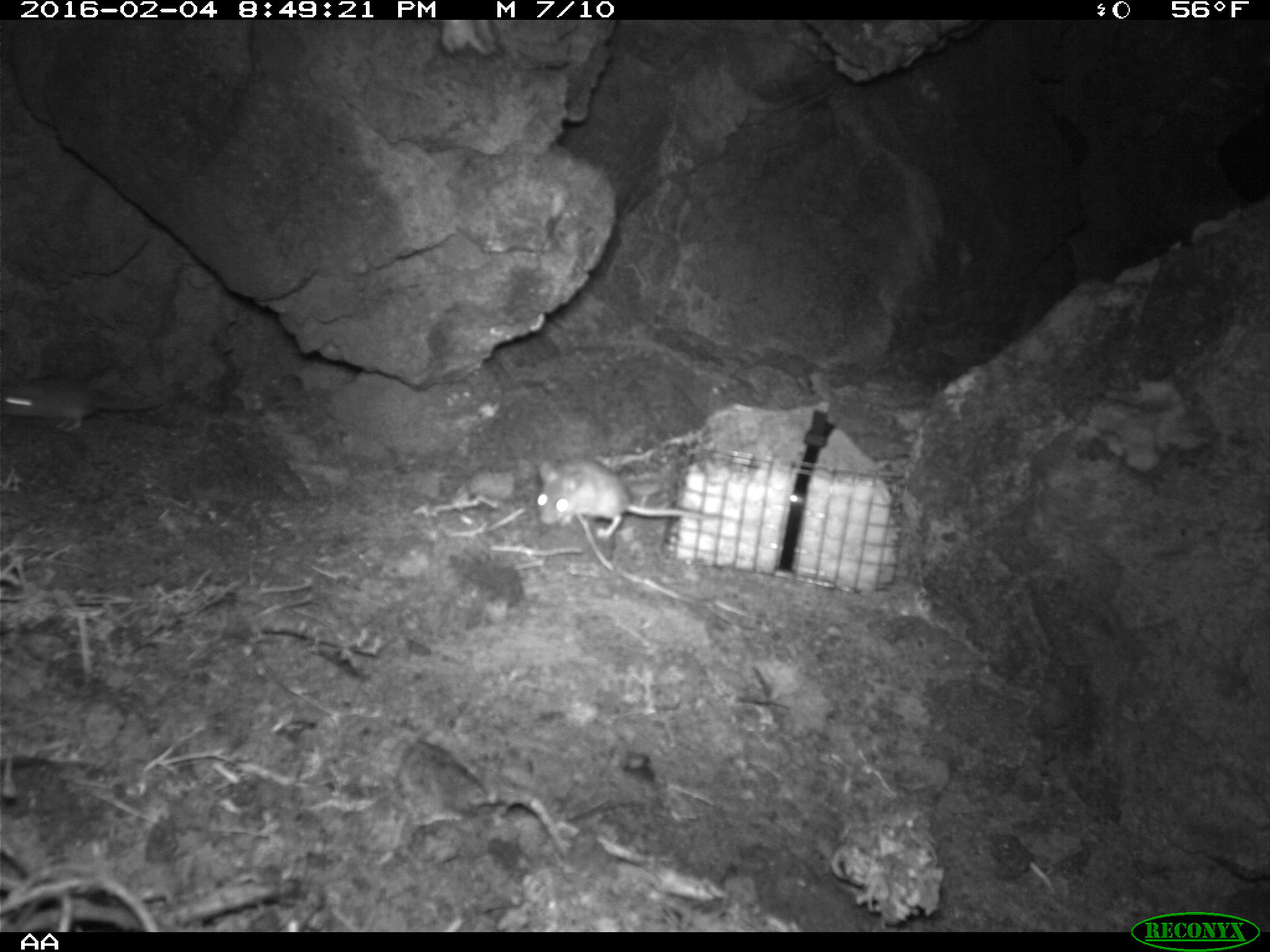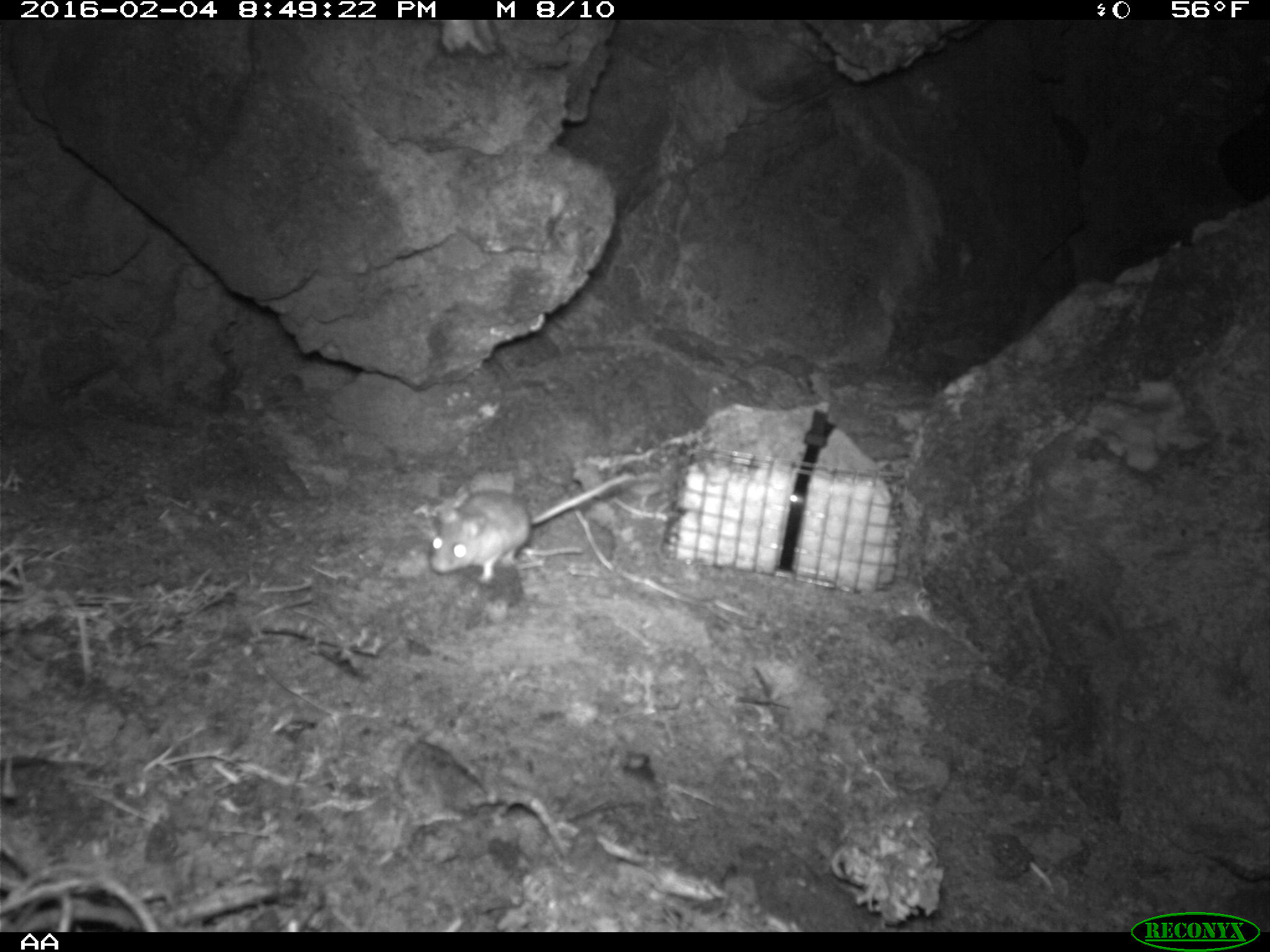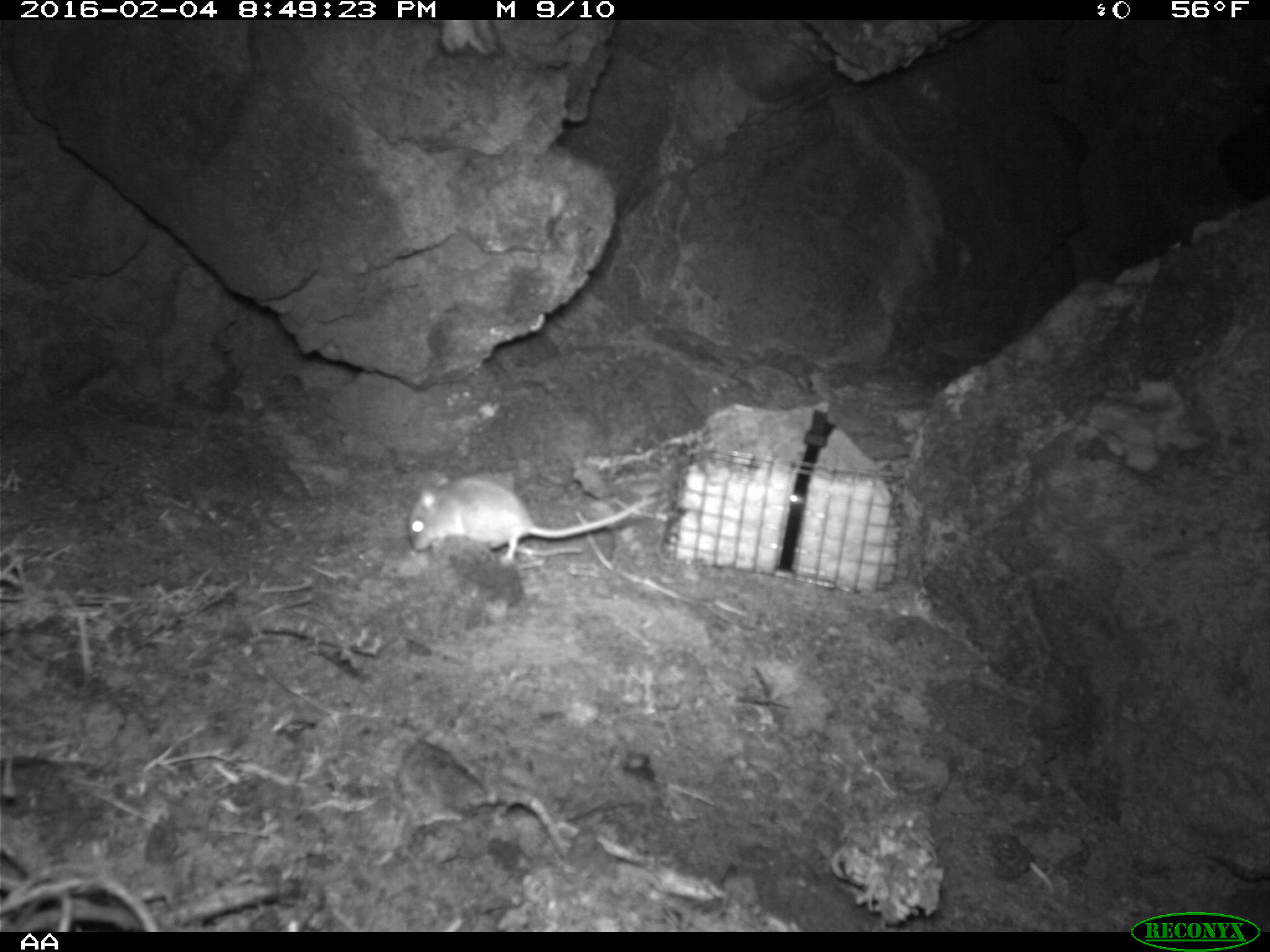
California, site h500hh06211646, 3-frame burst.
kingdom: Animalia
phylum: Chordata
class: Mammalia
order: Rodentia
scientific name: Rodentia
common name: rodent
Rodent (Rodentia).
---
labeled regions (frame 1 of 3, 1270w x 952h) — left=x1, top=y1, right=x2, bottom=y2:
rodent: left=533, top=460, right=703, bottom=537; left=0, top=363, right=170, bottom=432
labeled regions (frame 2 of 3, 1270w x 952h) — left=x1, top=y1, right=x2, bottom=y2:
rodent: left=429, top=472, right=631, bottom=584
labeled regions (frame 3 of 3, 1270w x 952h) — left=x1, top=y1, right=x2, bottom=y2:
rodent: left=410, top=476, right=655, bottom=565